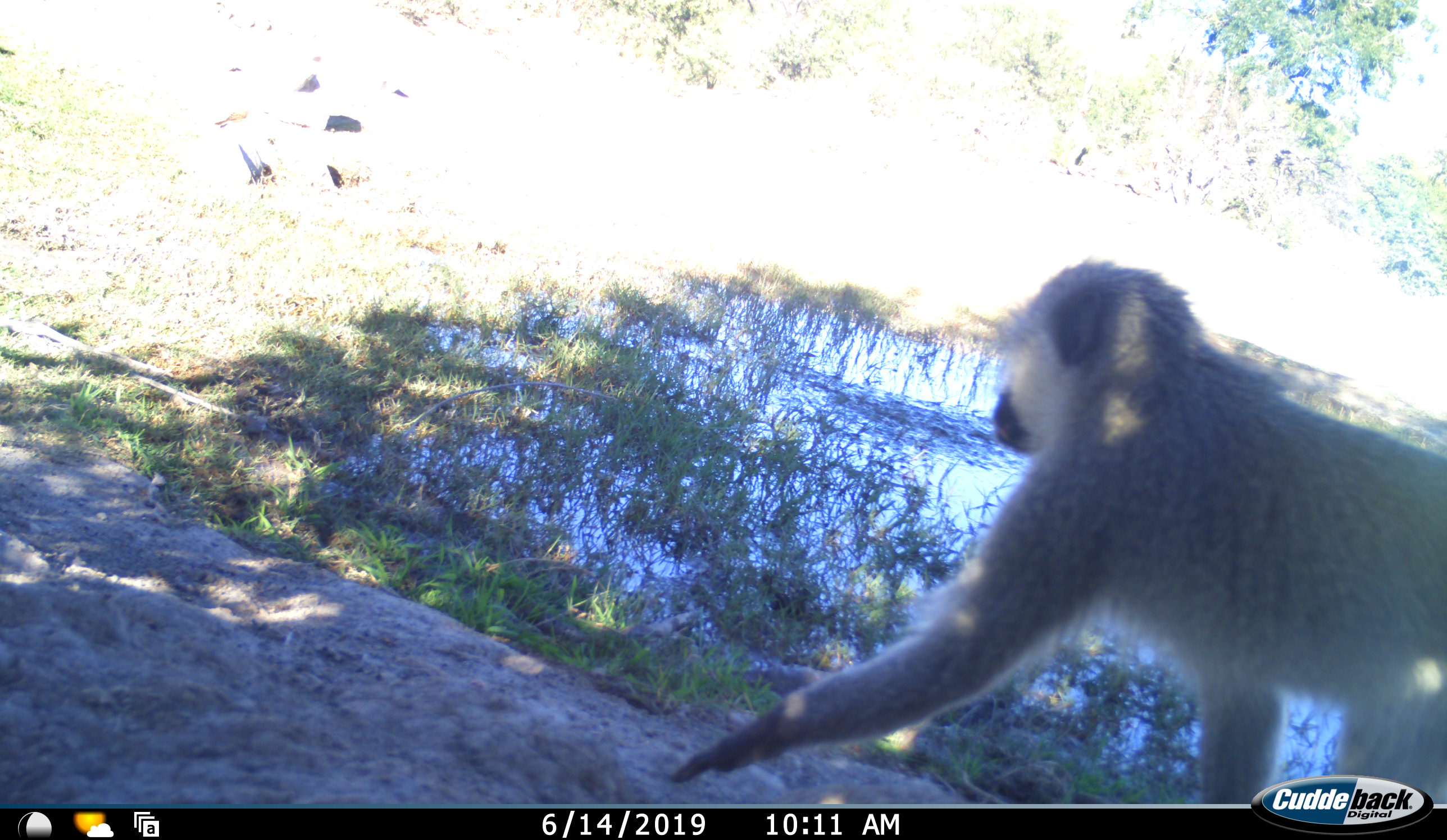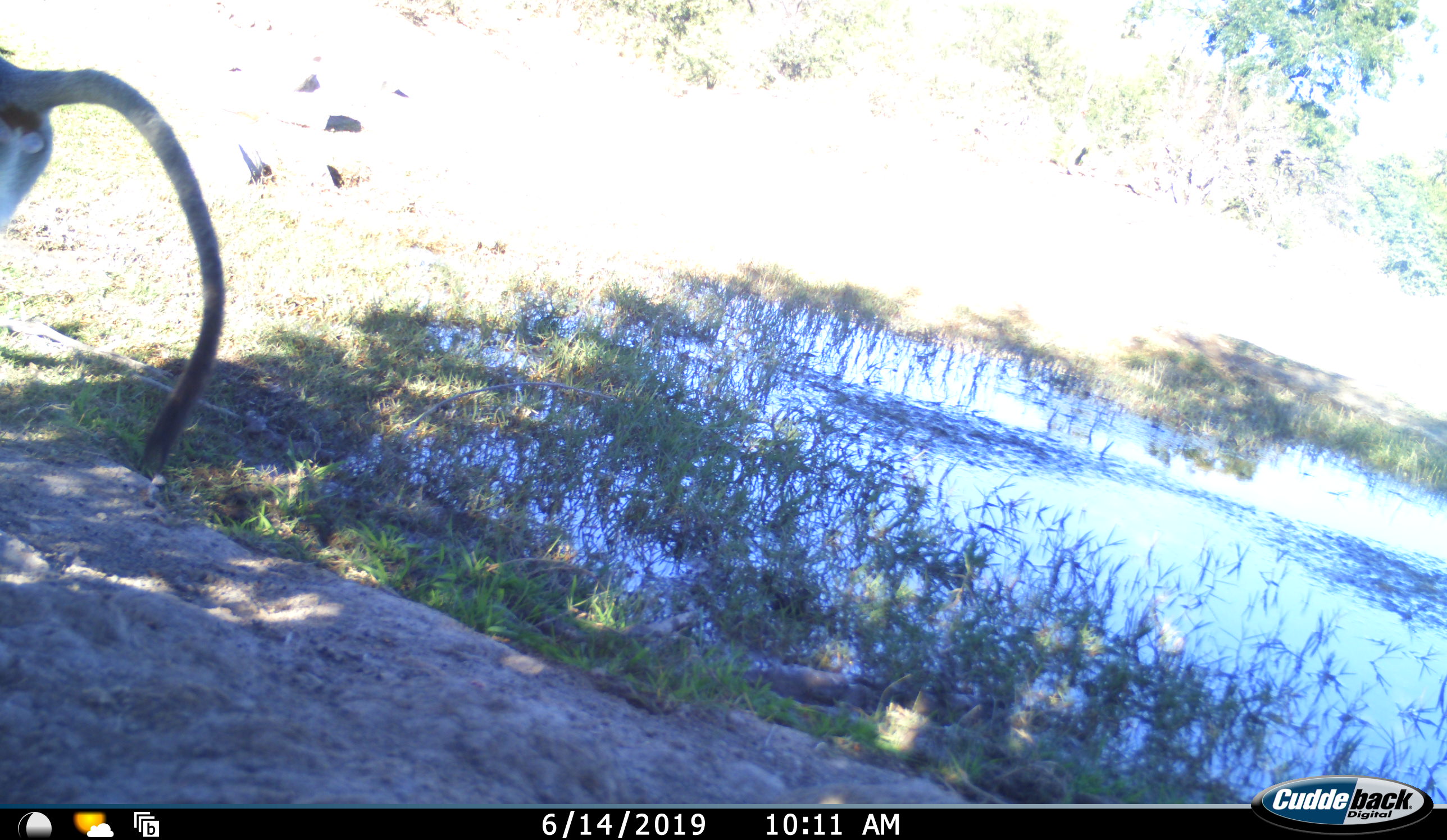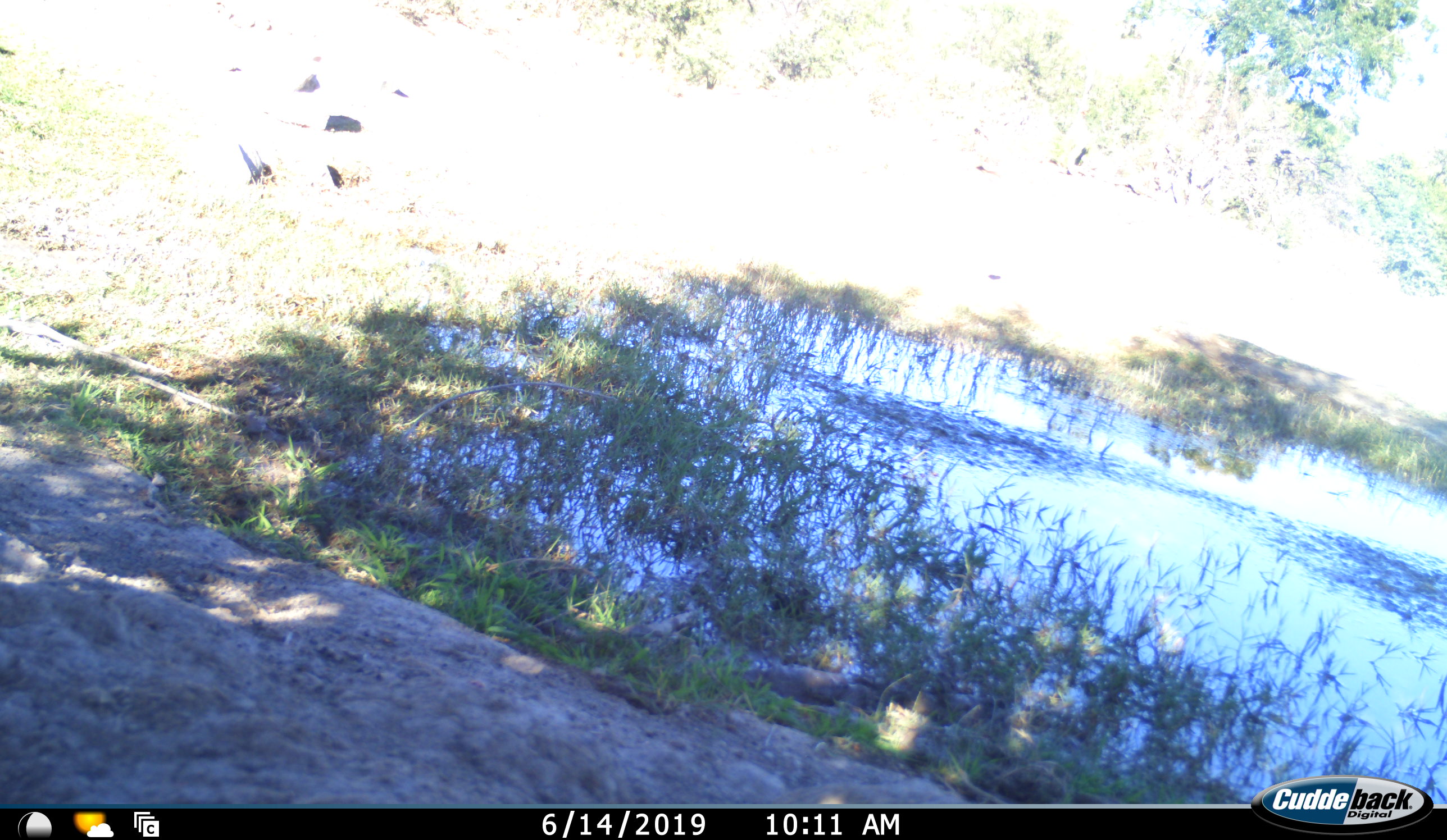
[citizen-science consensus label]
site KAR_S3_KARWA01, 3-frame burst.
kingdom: Animalia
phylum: Chordata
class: Mammalia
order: Primates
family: Cercopithecidae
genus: Chlorocebus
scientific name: Chlorocebus pygerythrus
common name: vervet monkey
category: monkeyvervet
Monkeyvervet (vervet monkey) (Chlorocebus pygerythrus), count 1. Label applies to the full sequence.